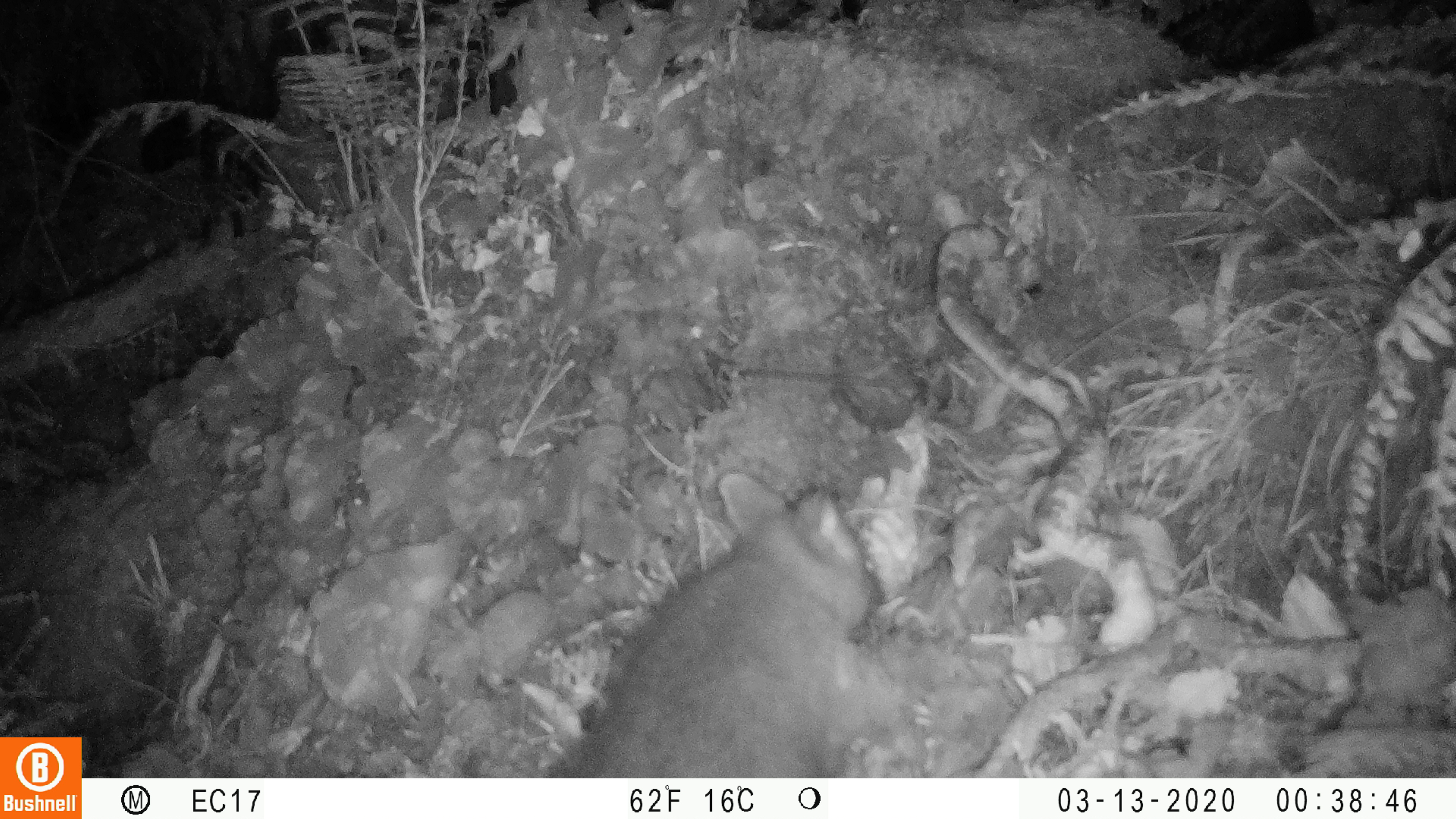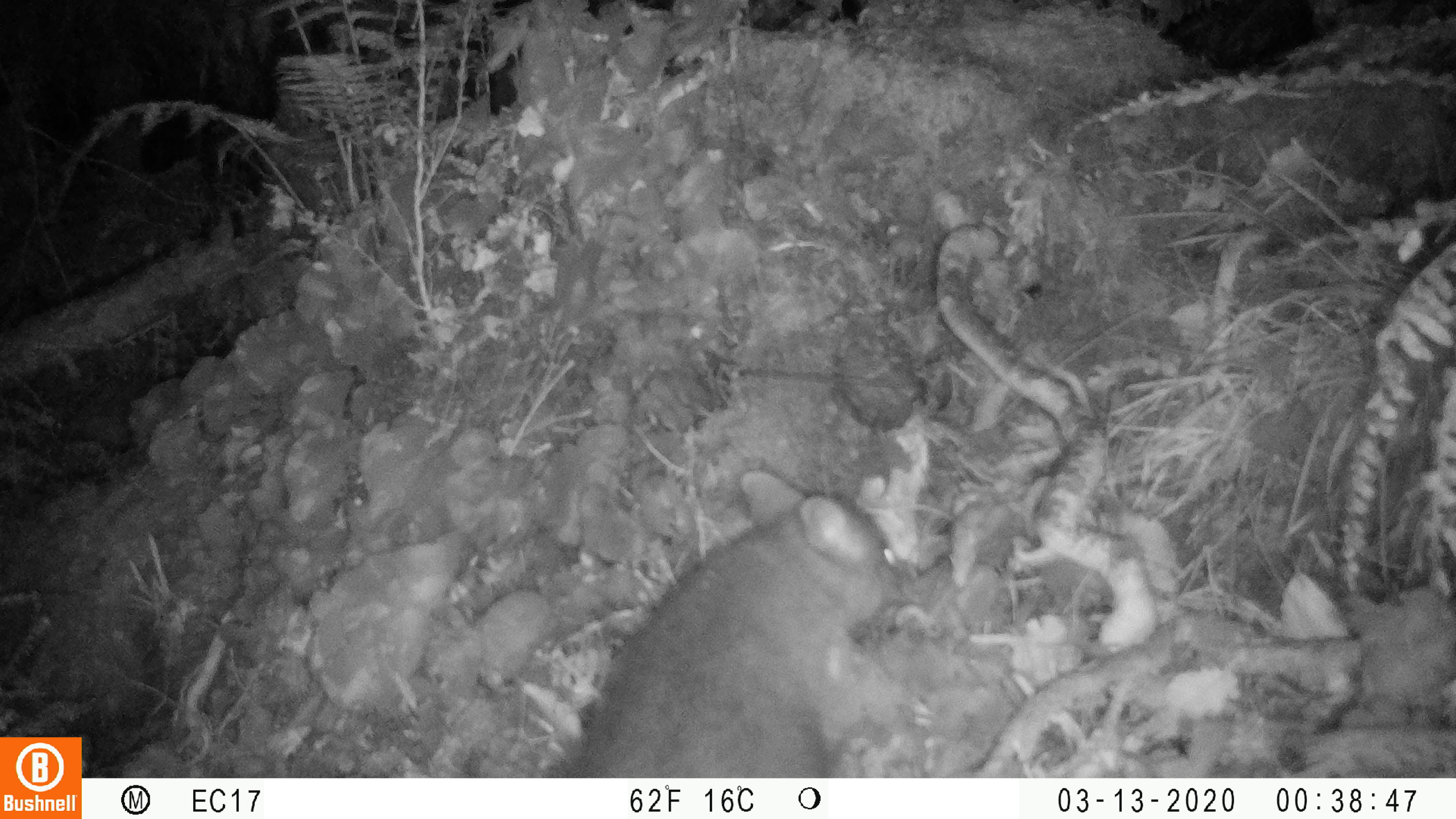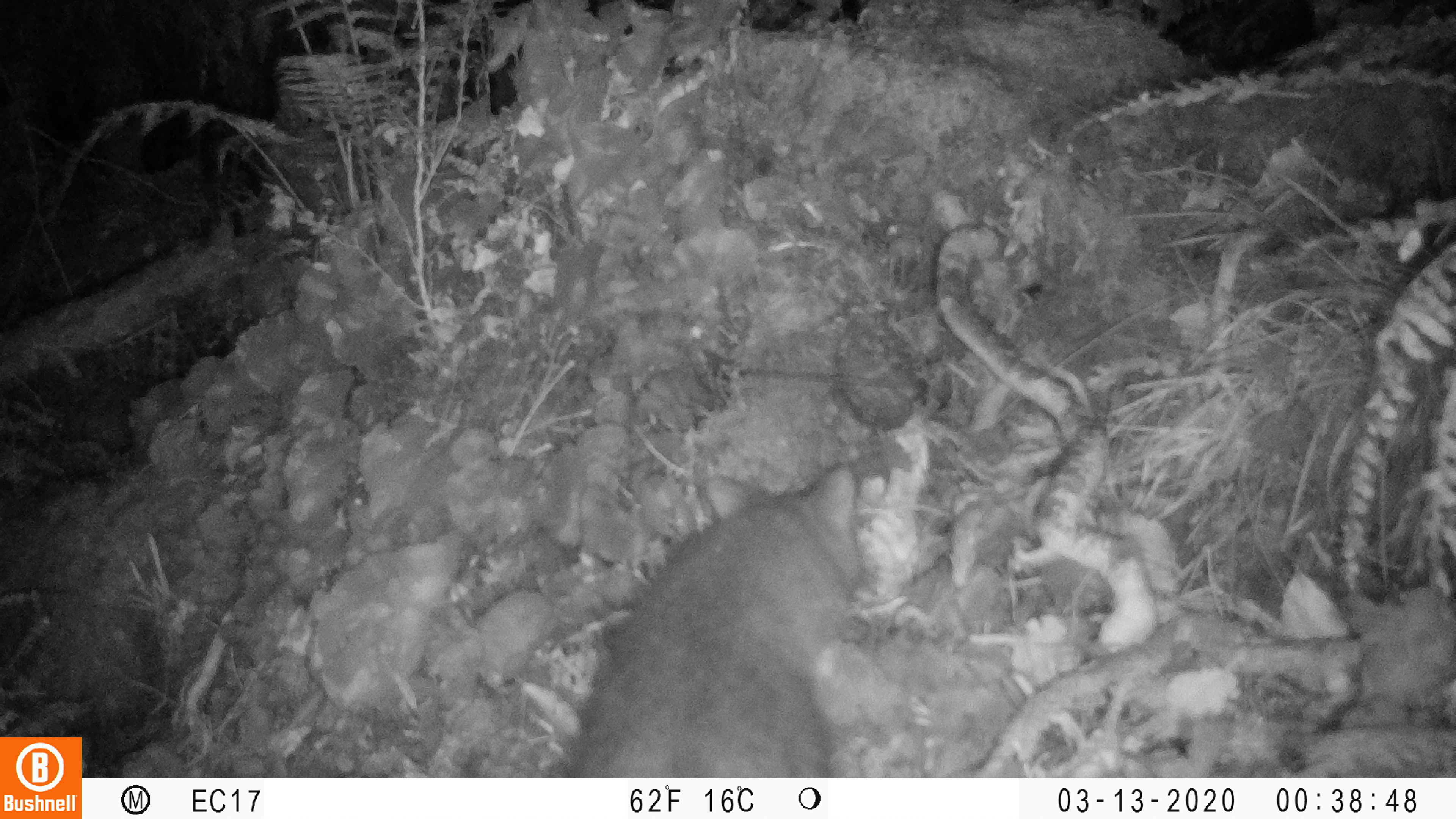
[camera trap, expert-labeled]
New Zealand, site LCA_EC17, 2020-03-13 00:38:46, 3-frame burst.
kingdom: Animalia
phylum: Chordata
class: Mammalia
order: Diprotodontia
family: Phalangeridae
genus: Trichosurus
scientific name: Trichosurus vulpecula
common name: common brushtail possum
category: possum